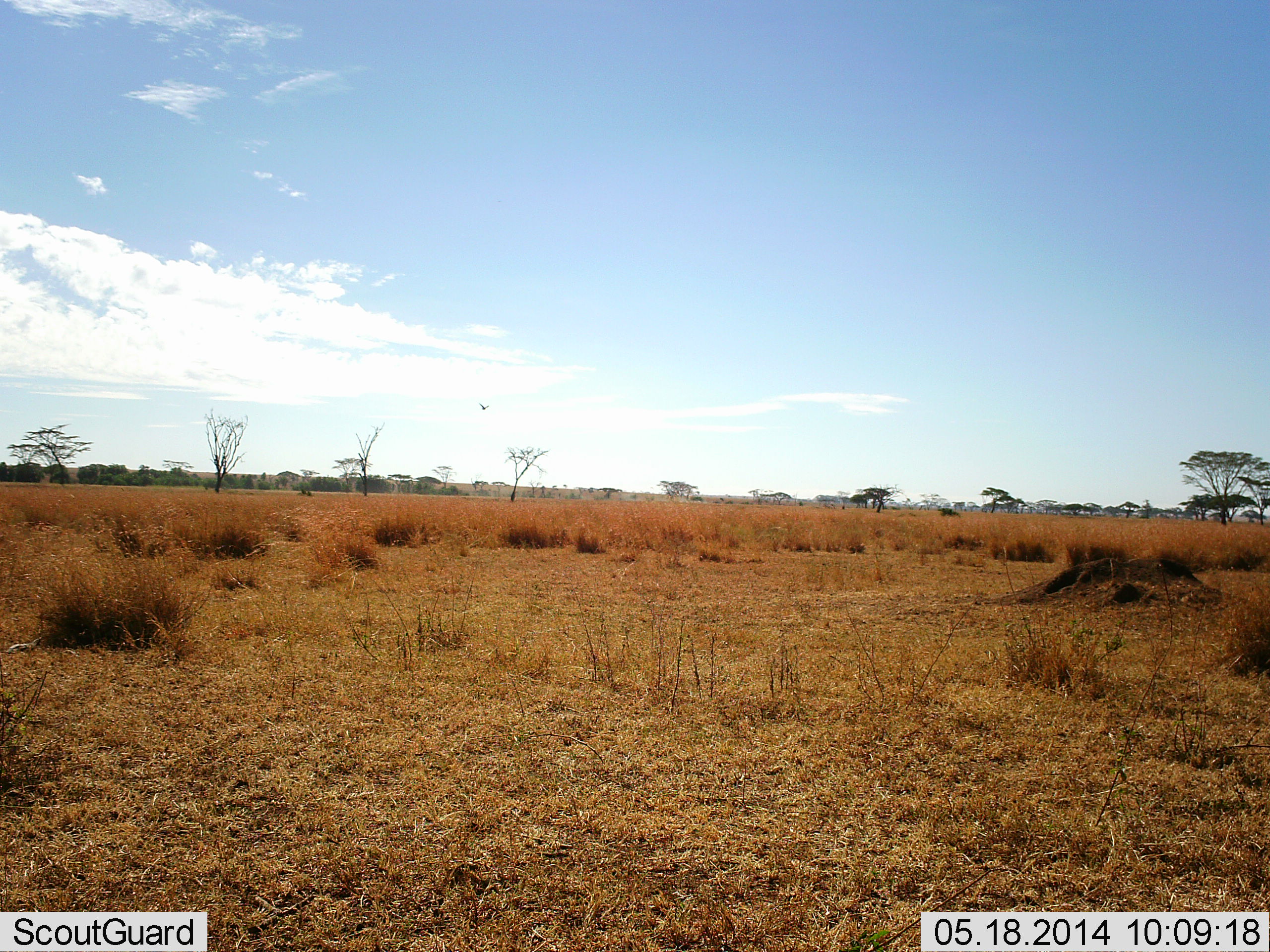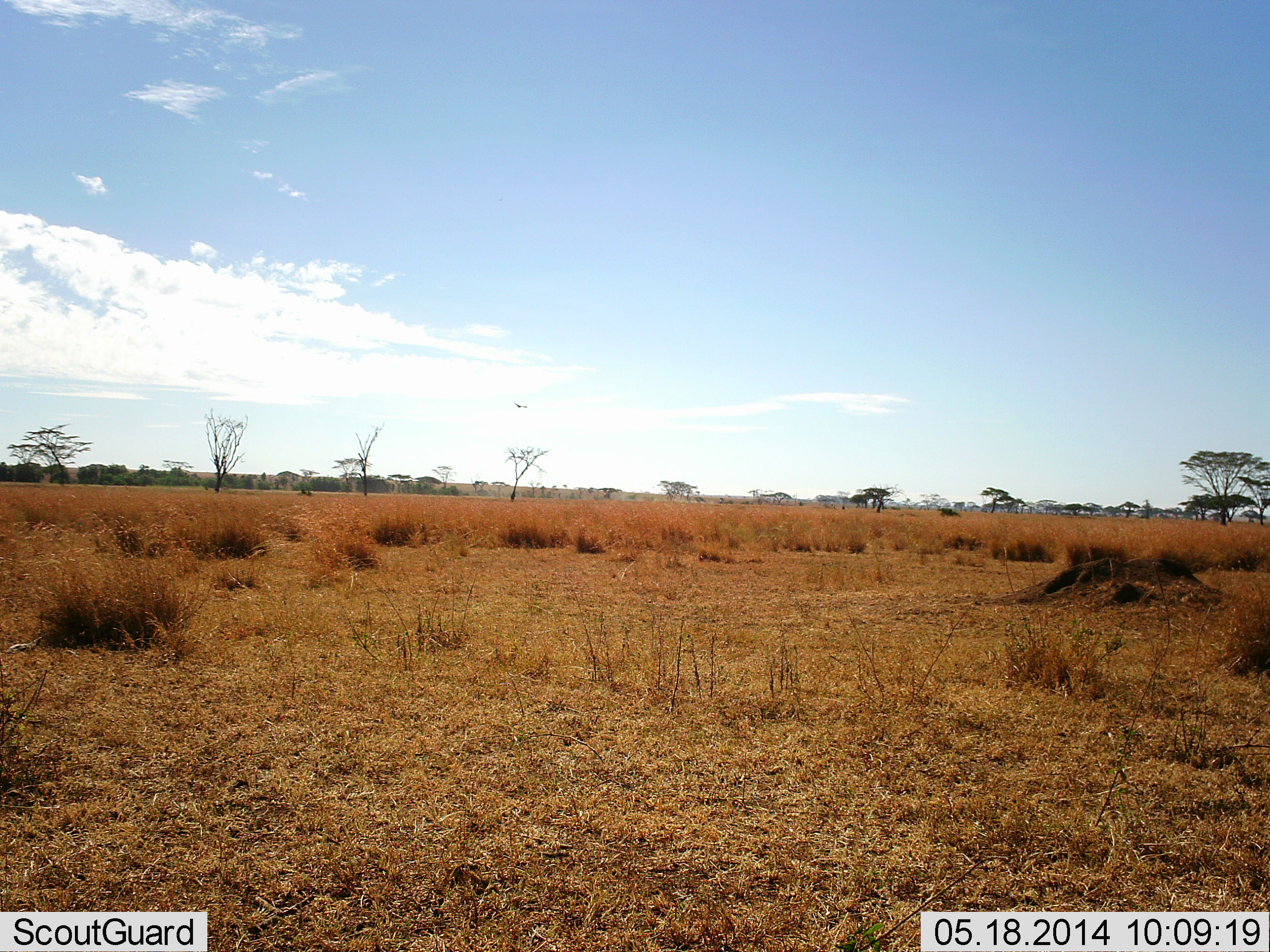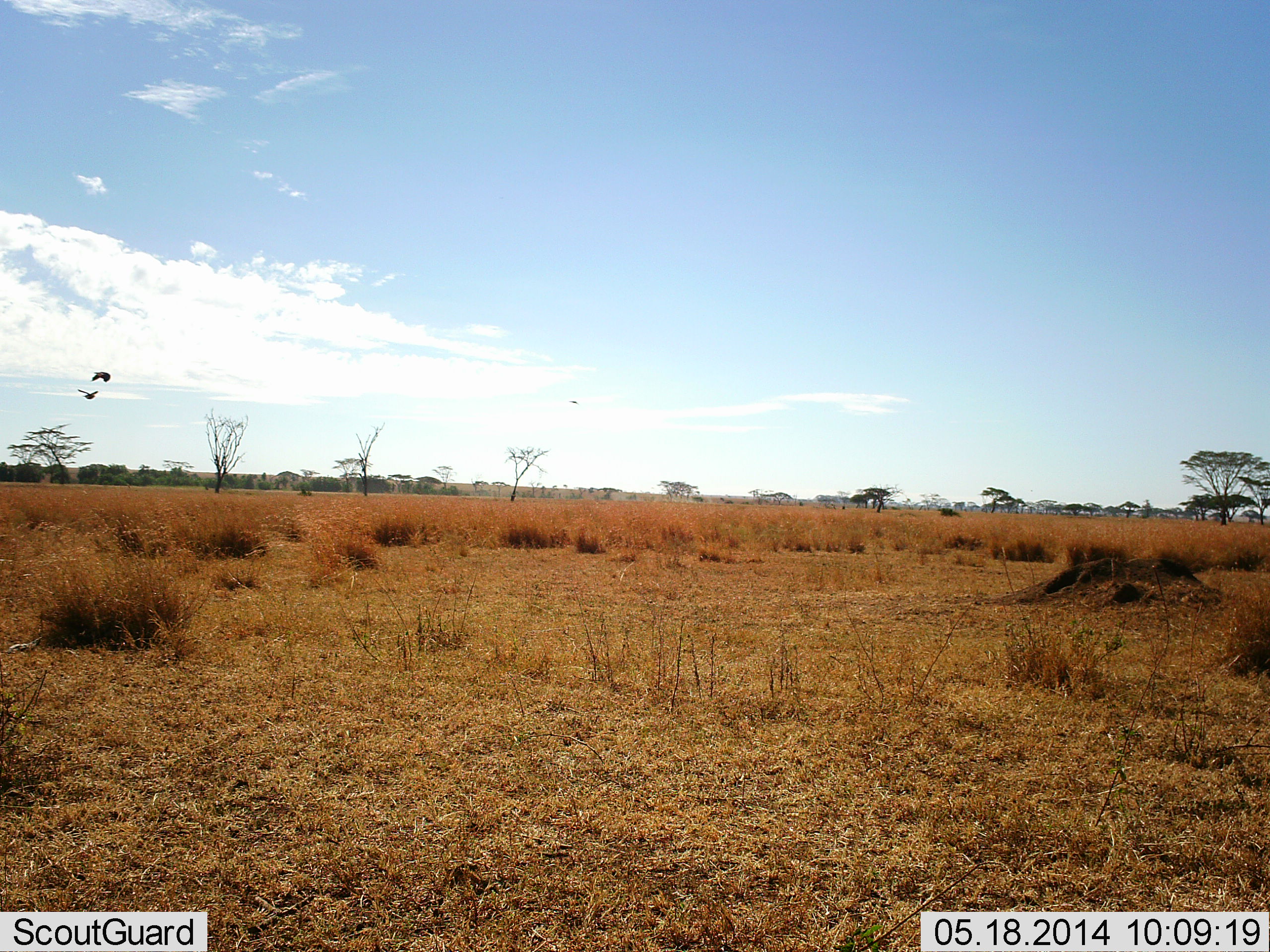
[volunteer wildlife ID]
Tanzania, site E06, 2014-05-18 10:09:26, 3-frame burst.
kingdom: Animalia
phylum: Chordata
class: Aves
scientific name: Aves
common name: bird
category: otherbird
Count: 3.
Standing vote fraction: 0%.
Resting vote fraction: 0%.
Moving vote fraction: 100%.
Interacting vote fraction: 0%.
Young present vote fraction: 0%.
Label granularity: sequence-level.